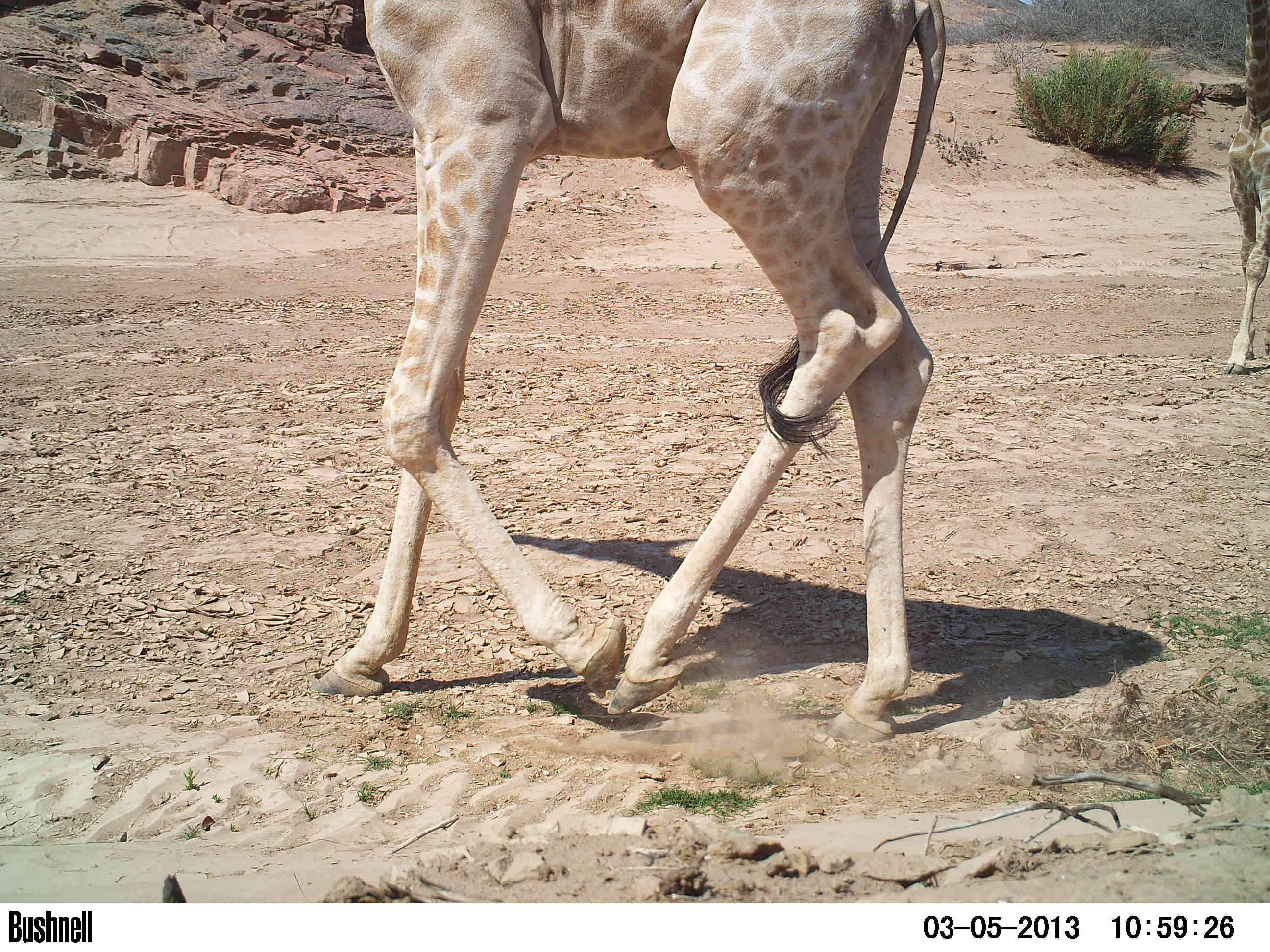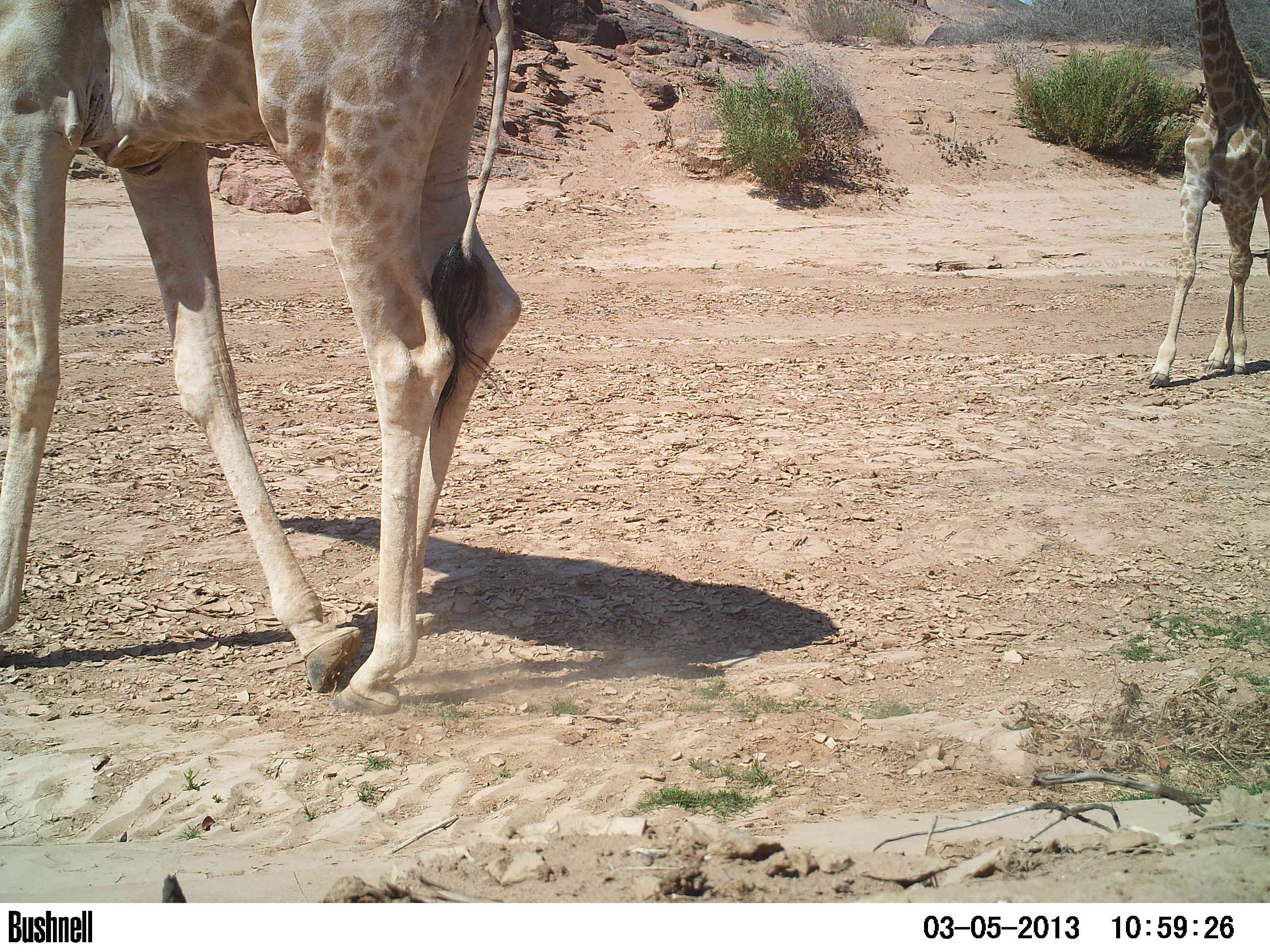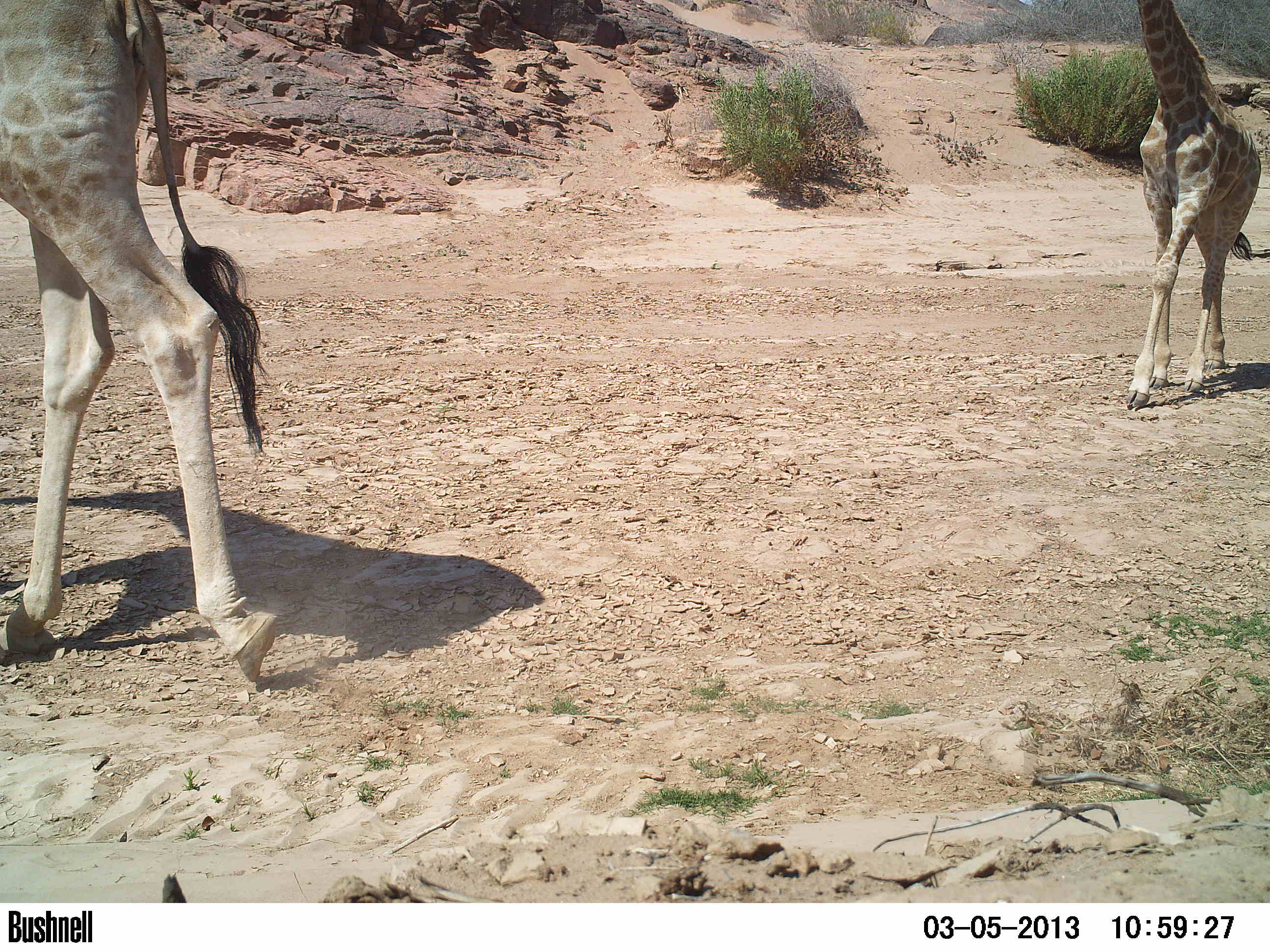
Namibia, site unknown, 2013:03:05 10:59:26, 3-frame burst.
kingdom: Animalia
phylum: Chordata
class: Mammalia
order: Artiodactyla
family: Giraffidae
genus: Giraffa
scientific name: Giraffa camelopardalis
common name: giraffe